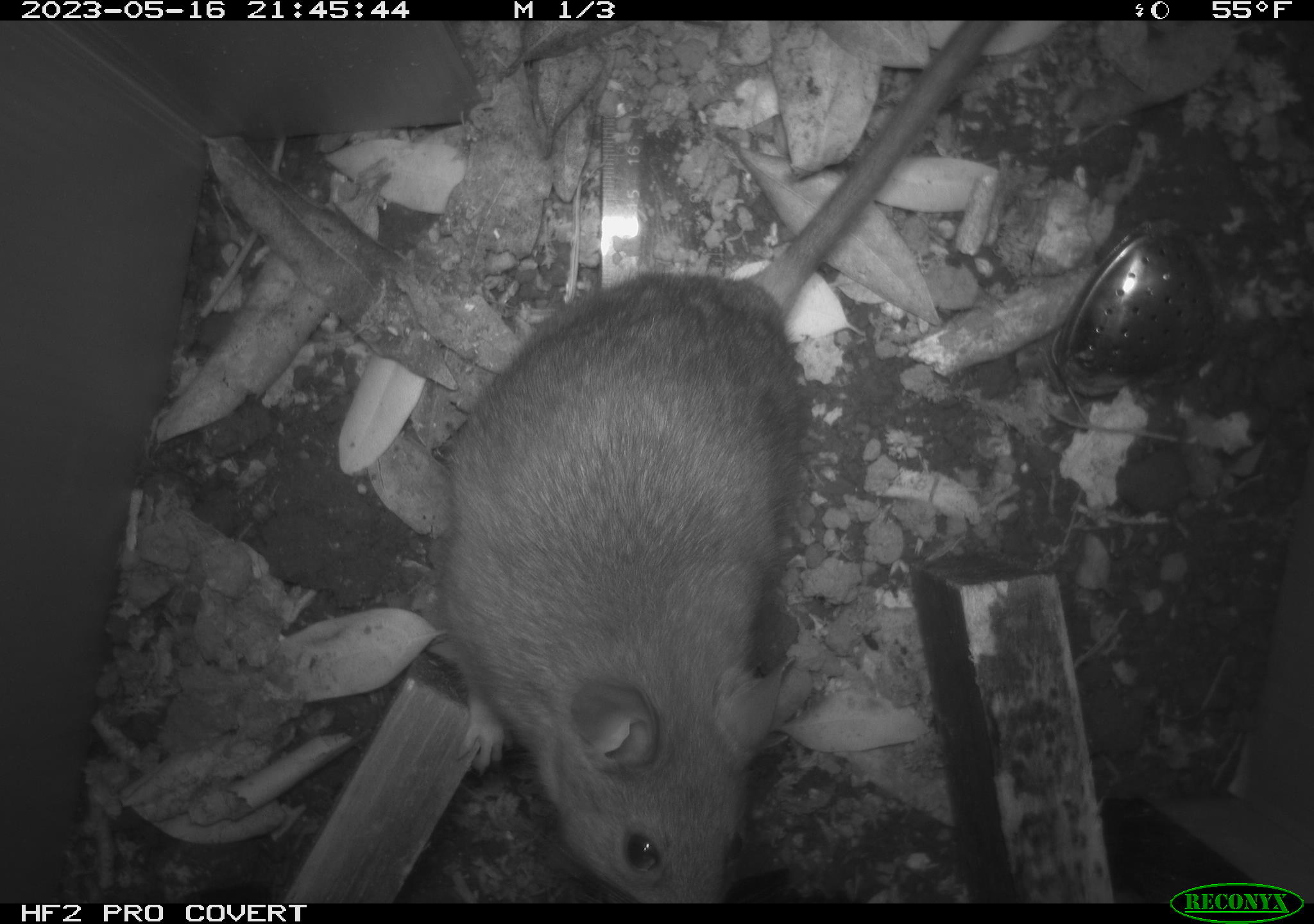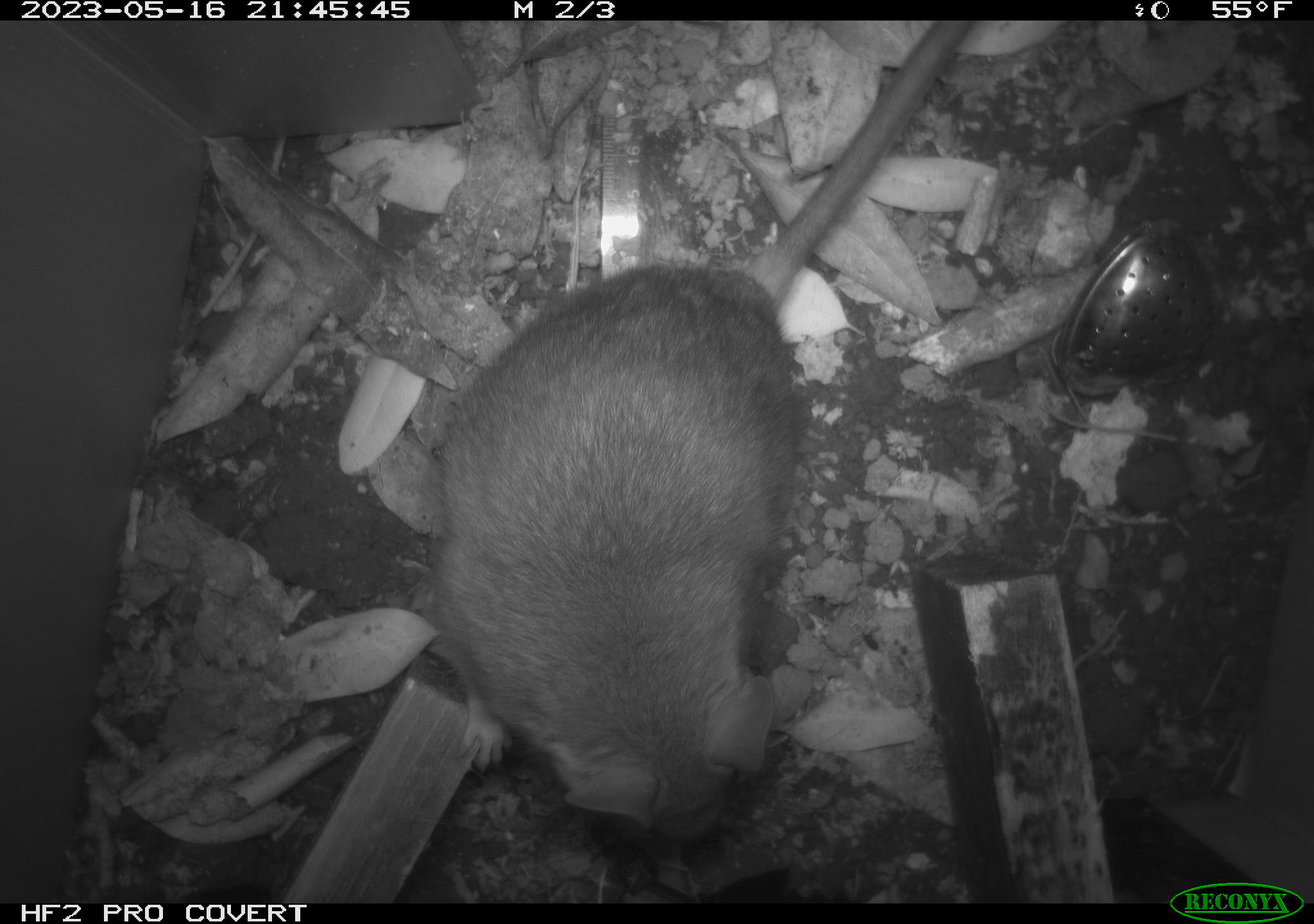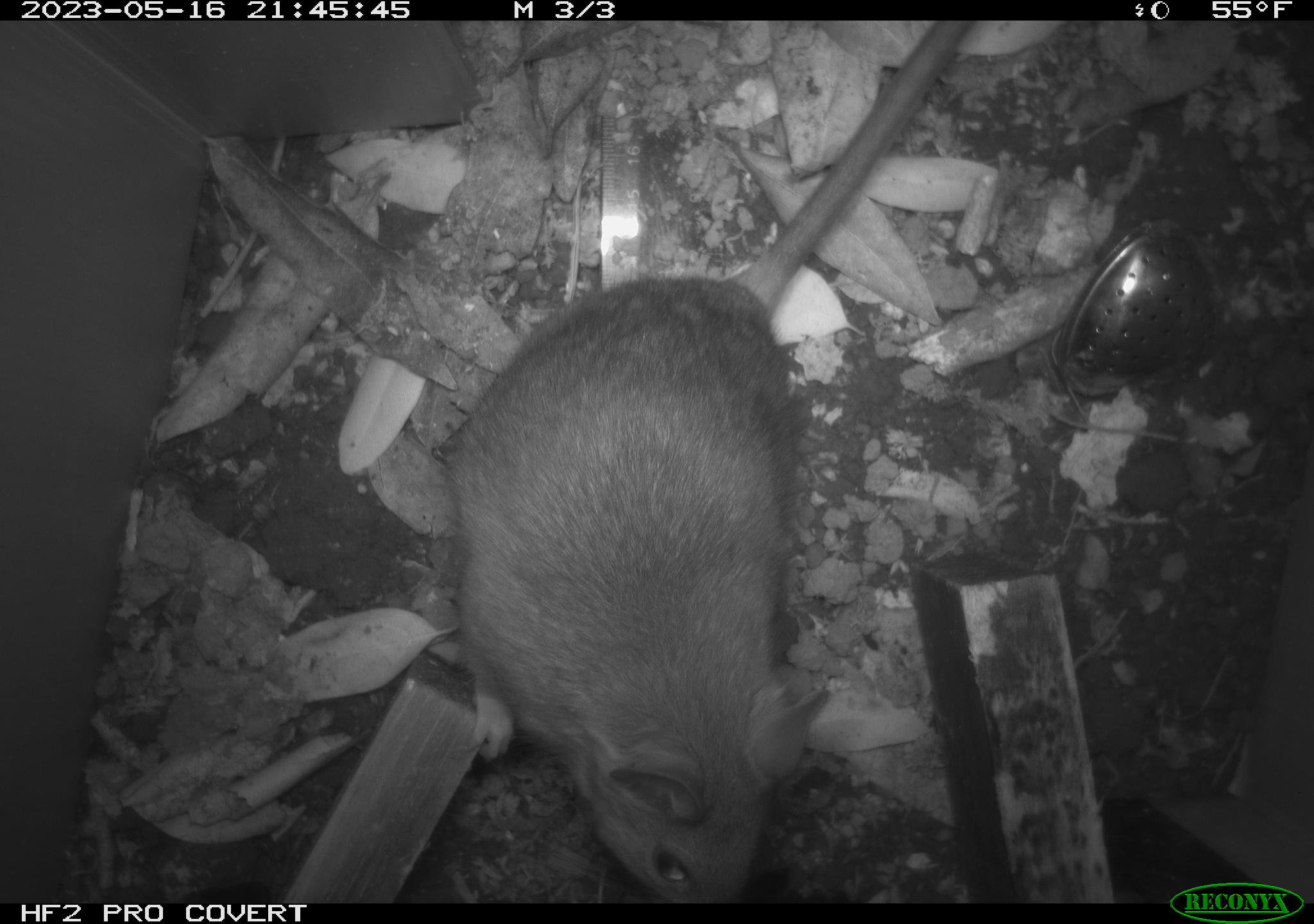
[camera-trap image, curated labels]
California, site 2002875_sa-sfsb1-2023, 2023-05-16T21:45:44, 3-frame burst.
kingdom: Animalia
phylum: Chordata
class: Mammalia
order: Rodentia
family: Cricetidae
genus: Neotoma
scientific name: Neotoma fuscipes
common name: dusky-footed woodrat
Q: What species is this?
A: Dusky-footed woodrat (Neotoma fuscipes).